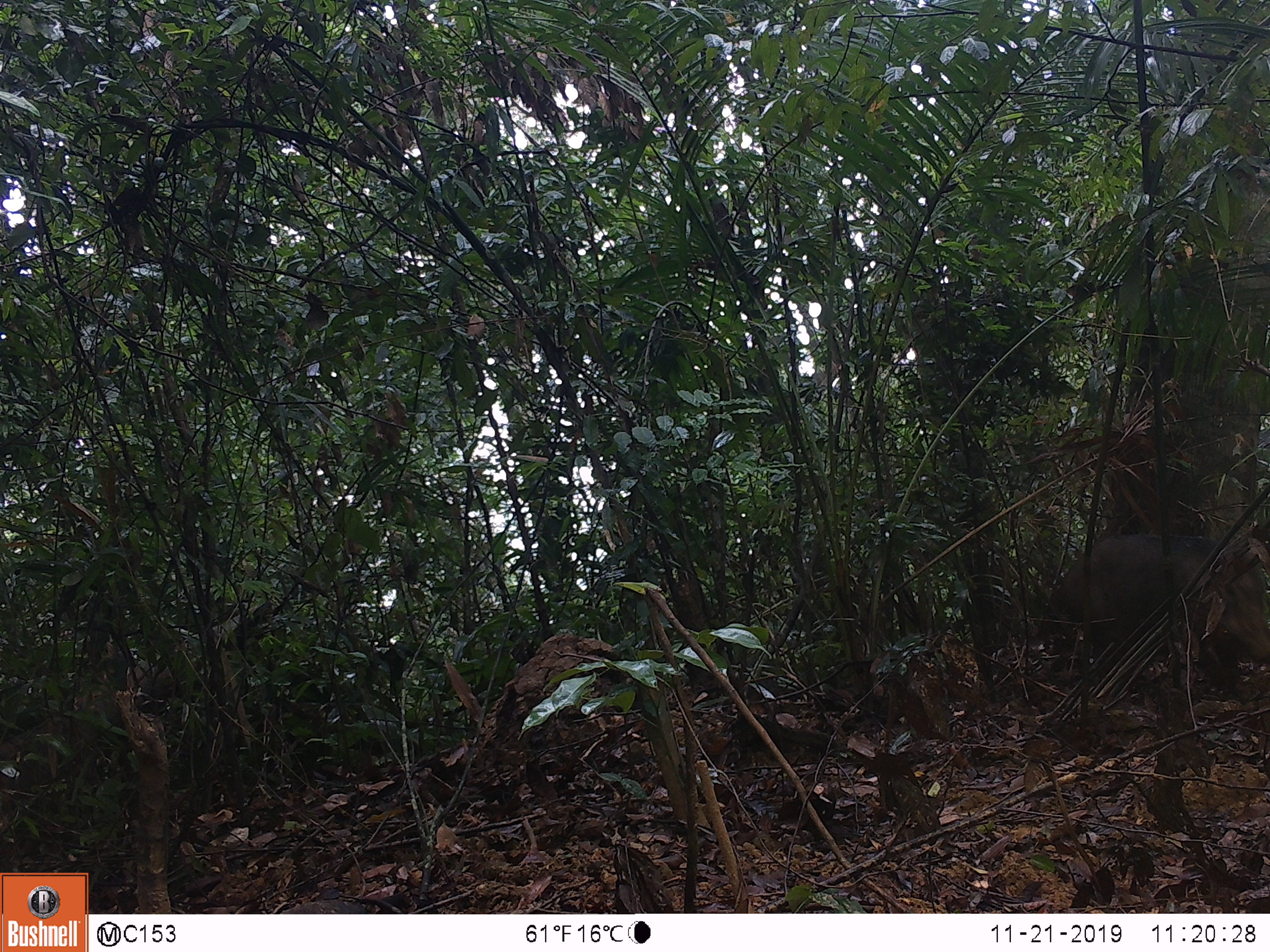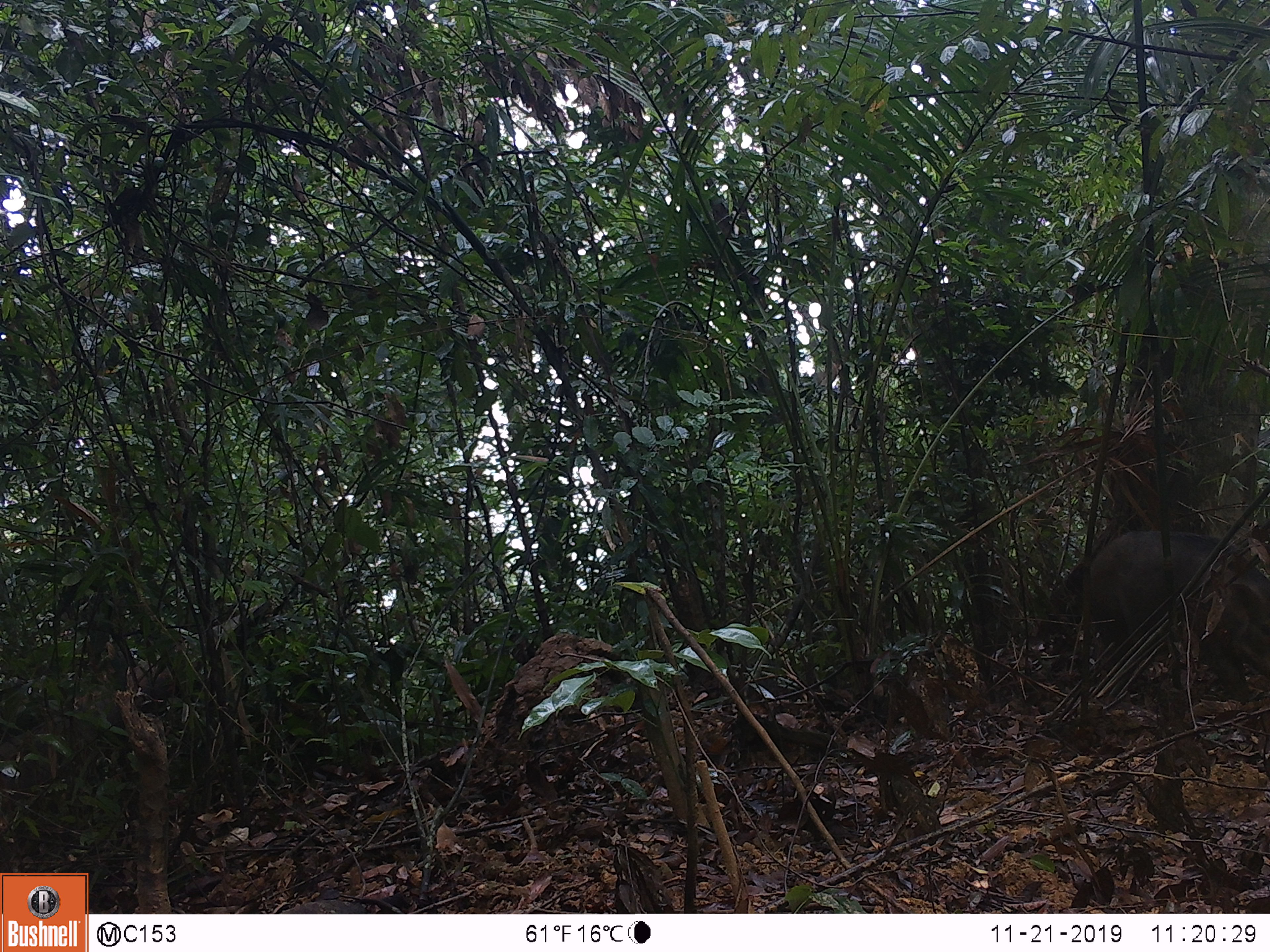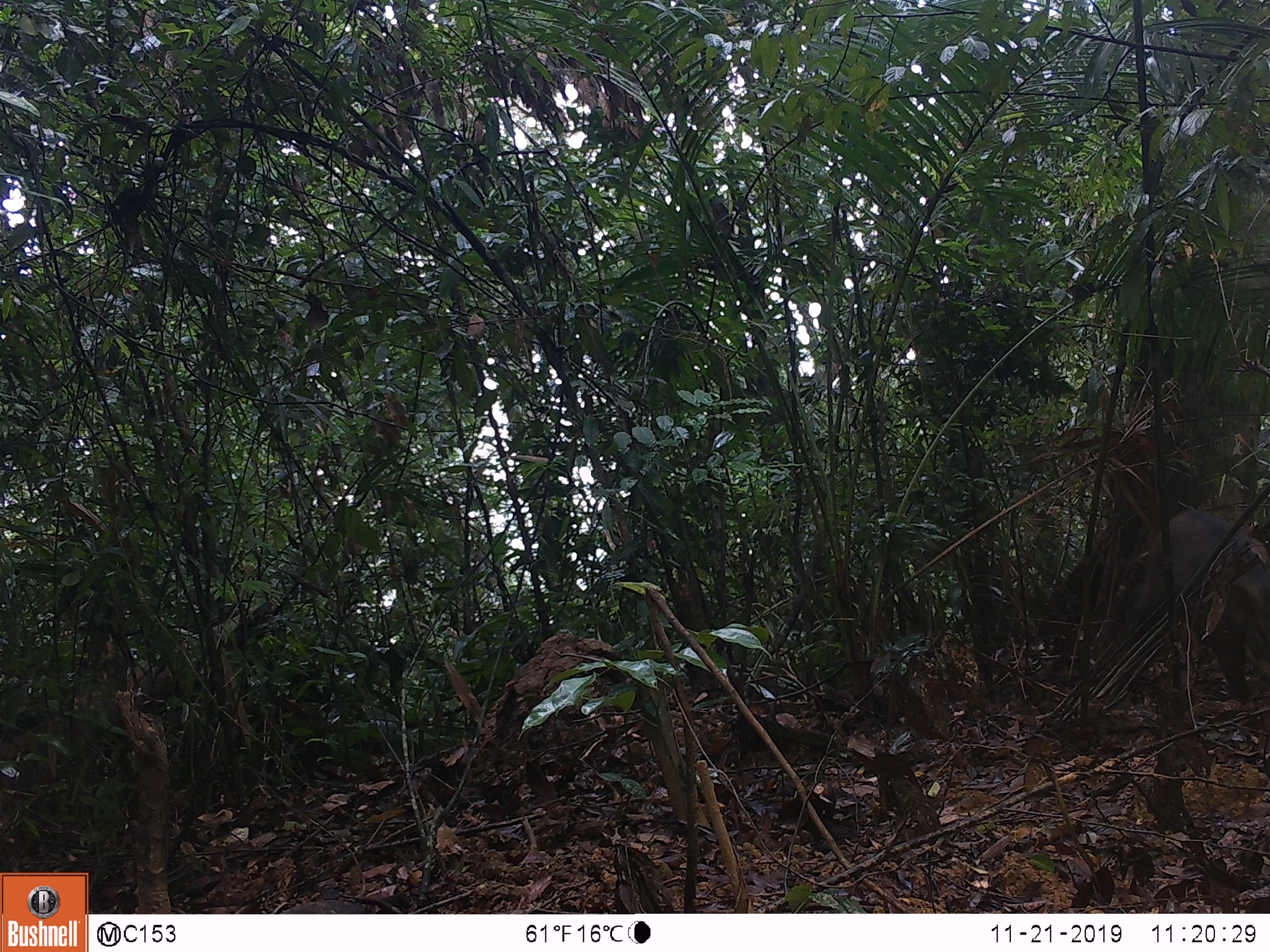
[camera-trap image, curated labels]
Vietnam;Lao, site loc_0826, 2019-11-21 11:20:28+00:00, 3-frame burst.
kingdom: Animalia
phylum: Chordata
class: Mammalia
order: Artiodactyla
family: Suidae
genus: Sus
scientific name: Sus scrofa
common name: eurasian wild pig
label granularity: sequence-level